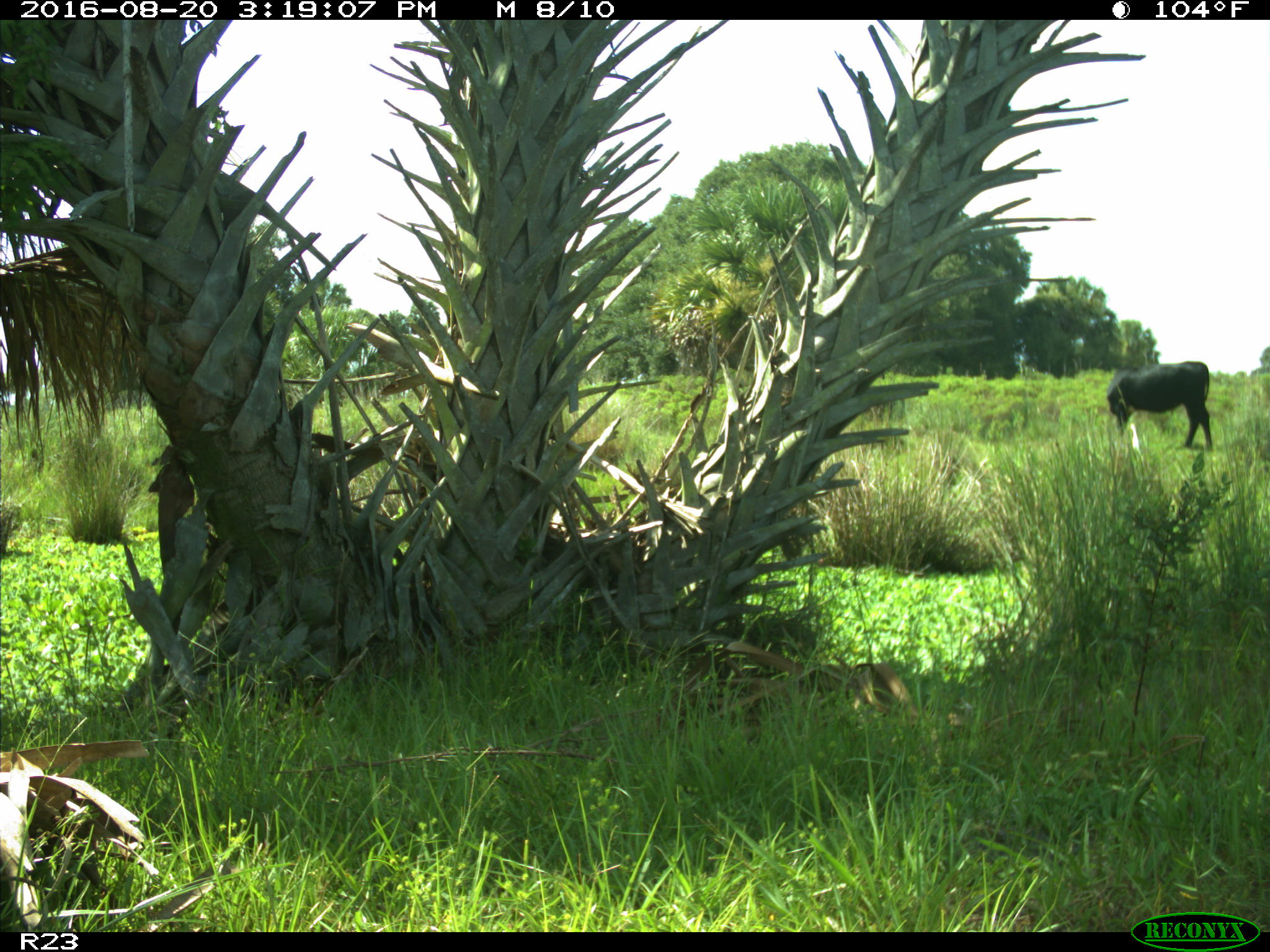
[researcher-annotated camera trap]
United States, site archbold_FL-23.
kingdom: Animalia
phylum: Chordata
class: Mammalia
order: Artiodactyla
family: Bovidae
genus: Bos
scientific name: Bos taurus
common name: domestic cow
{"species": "Bos taurus (domestic cow)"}